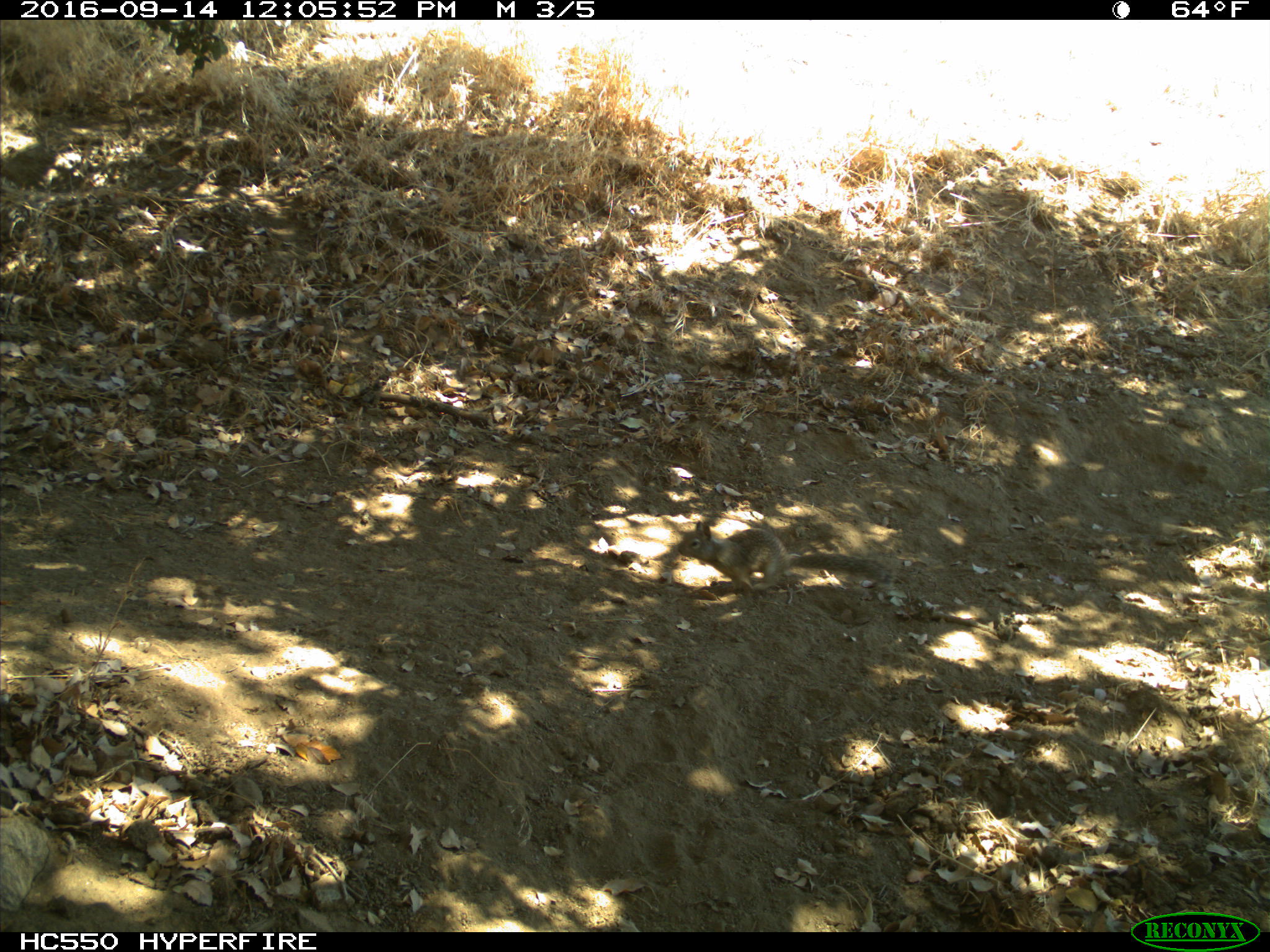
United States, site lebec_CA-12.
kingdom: Animalia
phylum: Chordata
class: Mammalia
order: Rodentia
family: Sciuridae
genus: Otospermophilus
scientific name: Otospermophilus beecheyi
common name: california ground squirrel